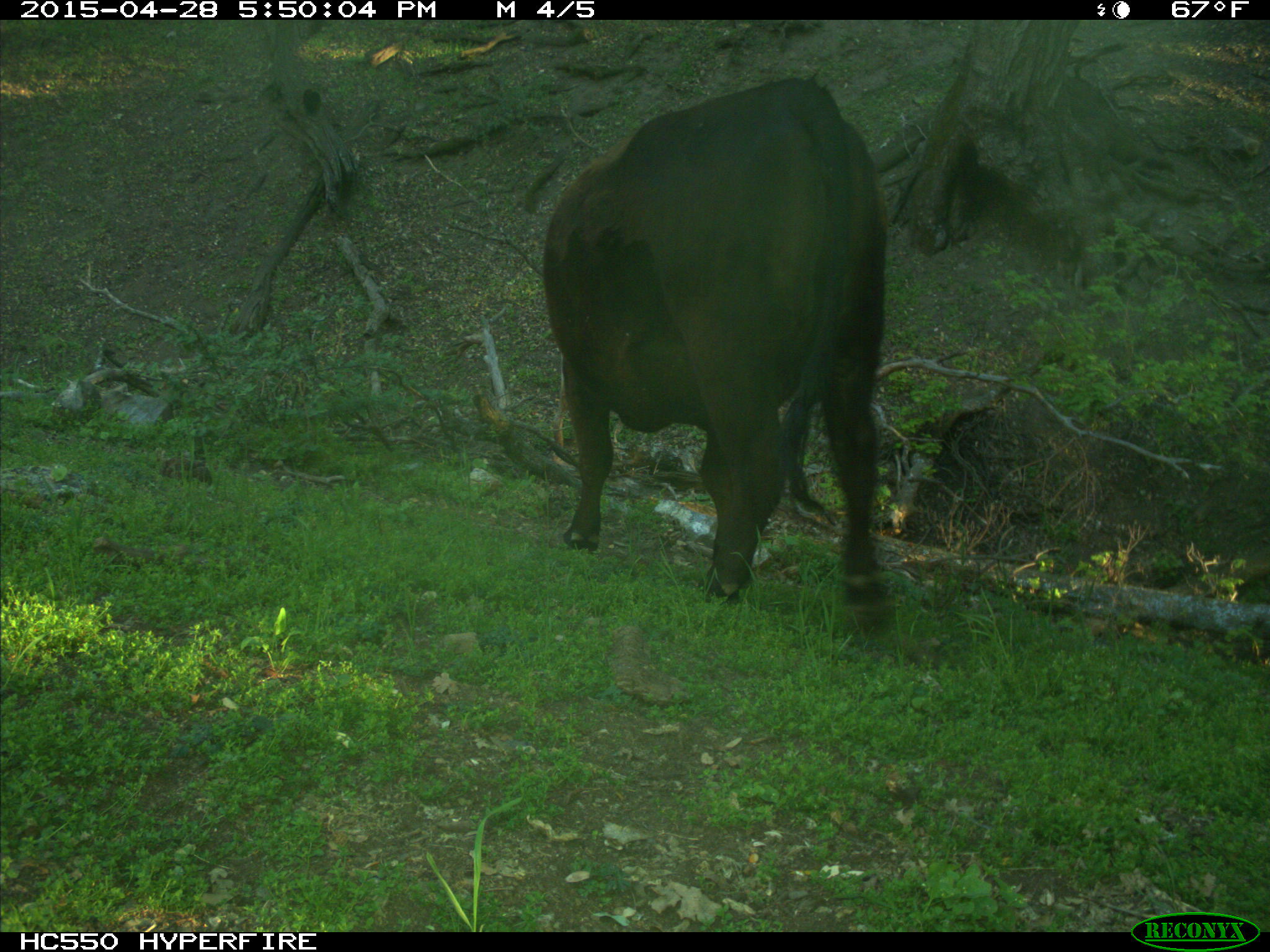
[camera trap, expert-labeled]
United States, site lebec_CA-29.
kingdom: Animalia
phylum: Chordata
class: Mammalia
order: Artiodactyla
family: Bovidae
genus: Bos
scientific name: Bos taurus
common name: domestic cow